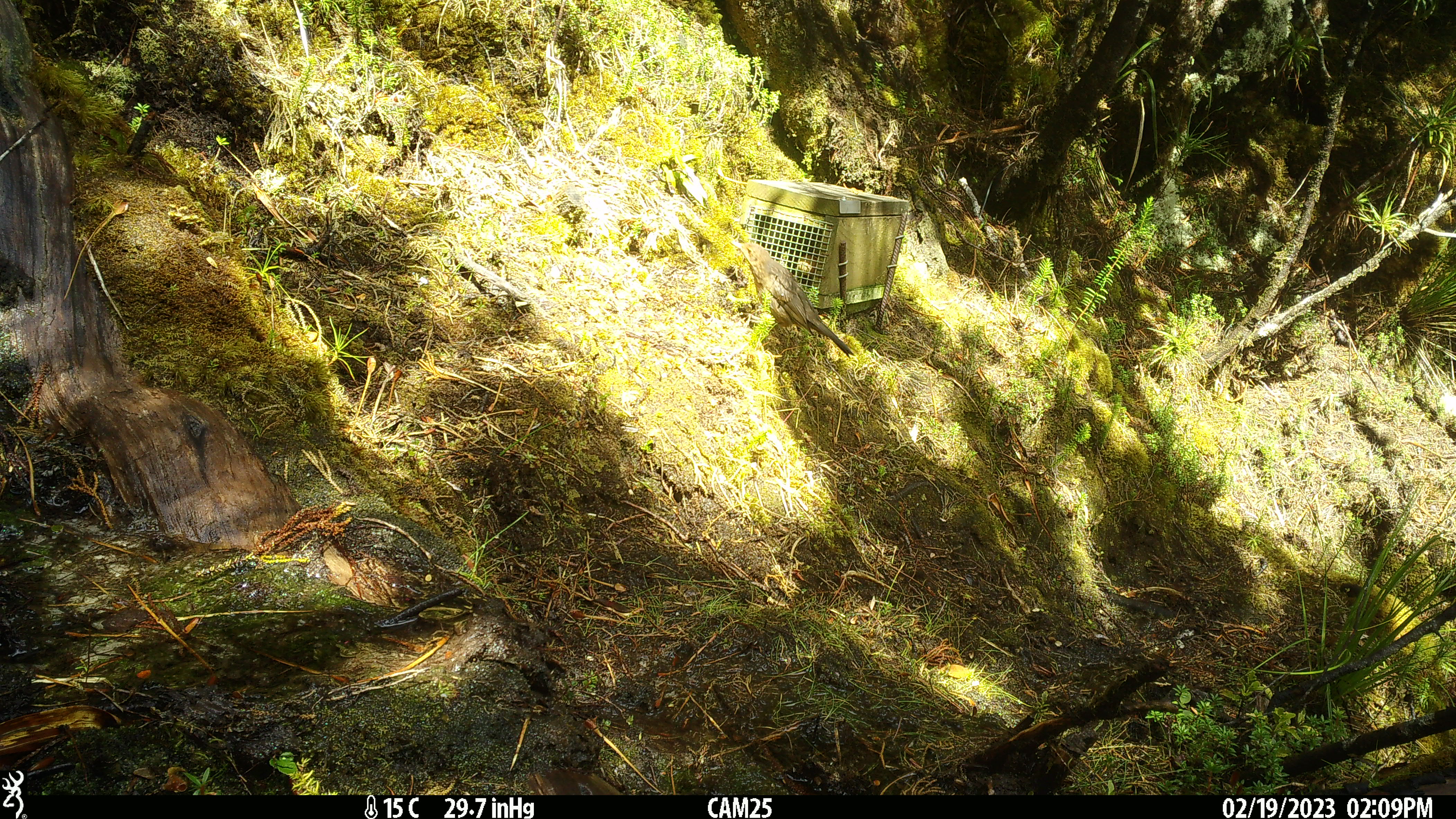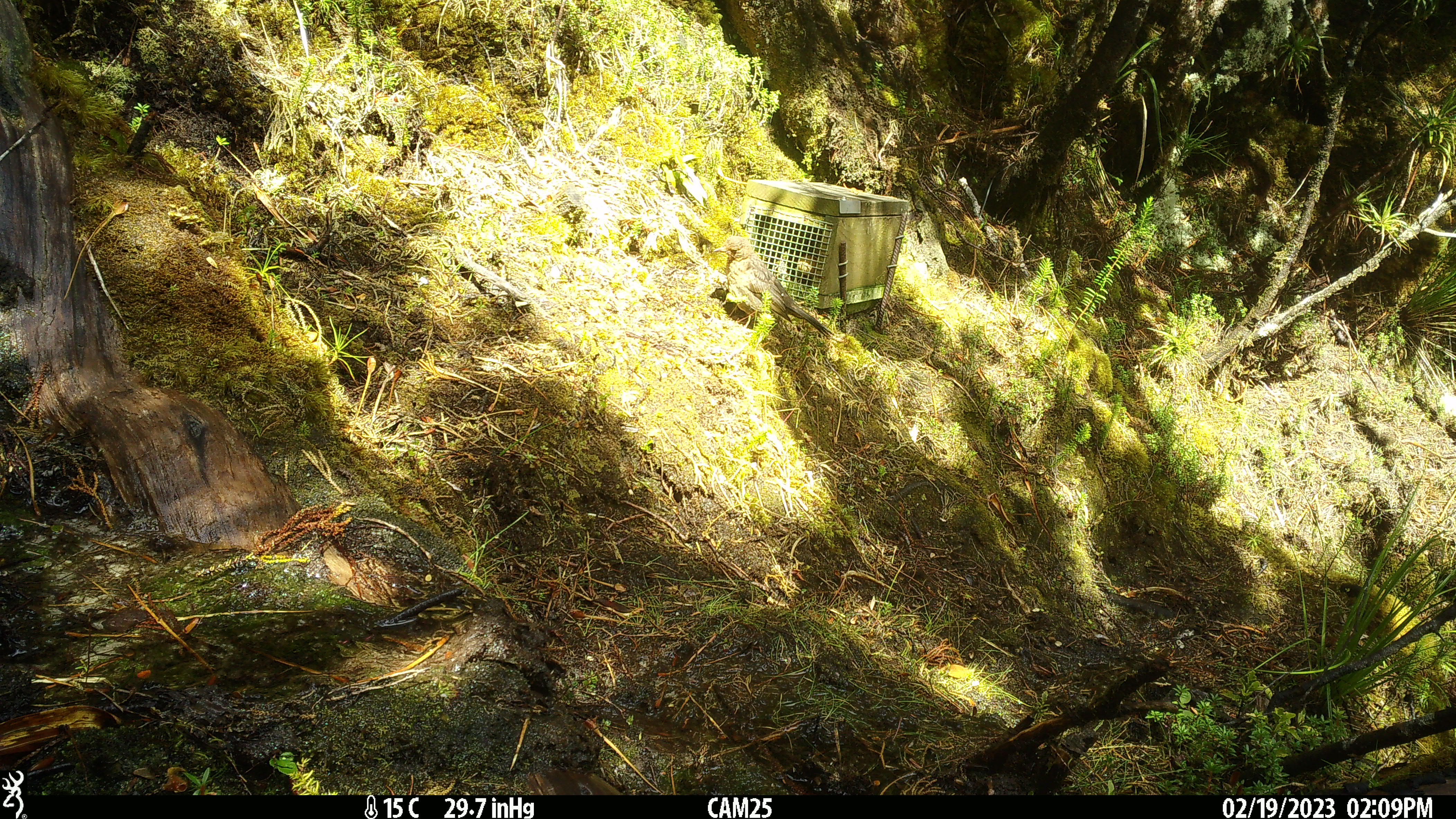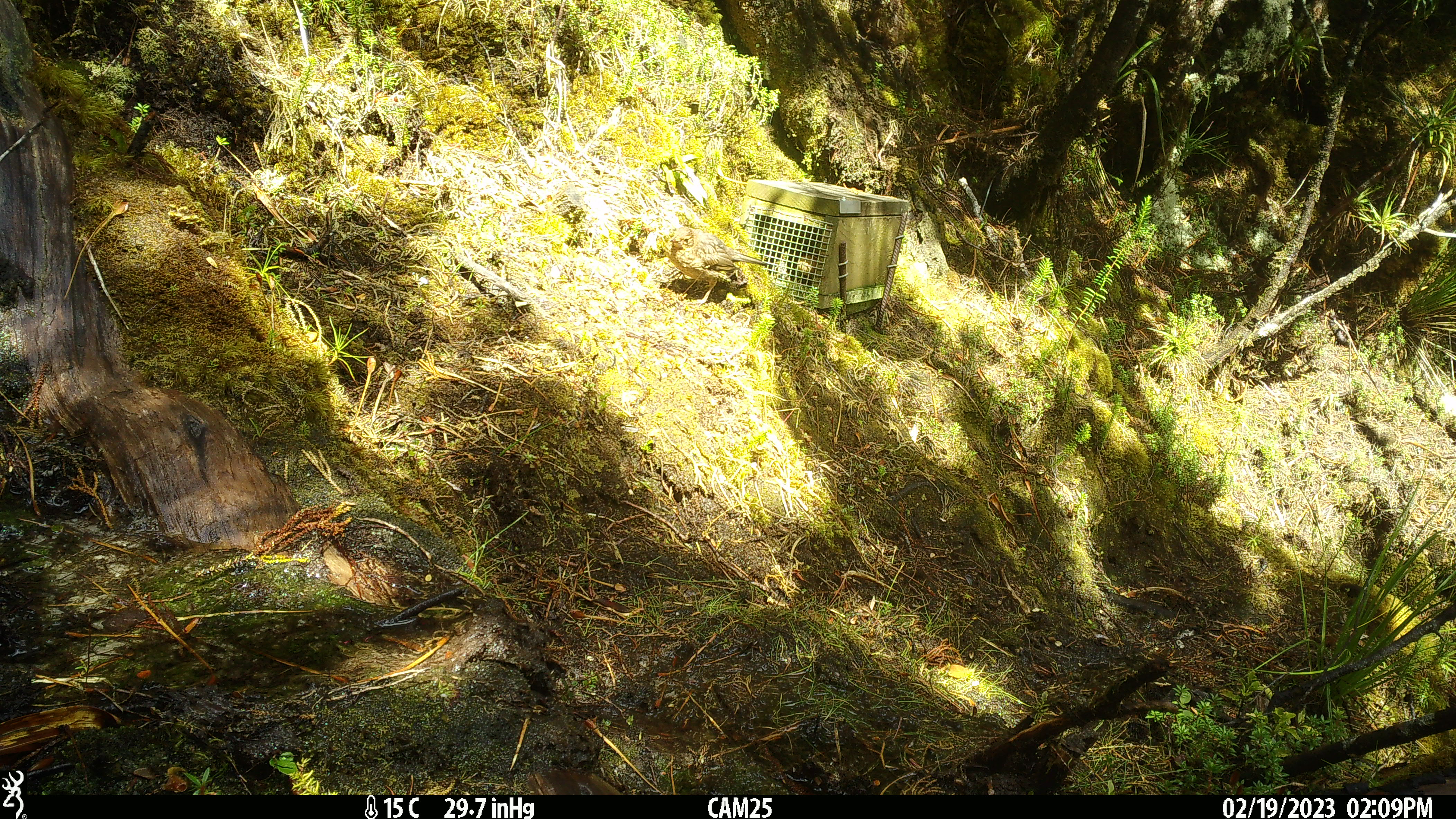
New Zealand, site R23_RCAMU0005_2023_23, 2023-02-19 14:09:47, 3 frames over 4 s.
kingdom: Animalia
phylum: Chordata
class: Aves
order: Passeriformes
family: Turdidae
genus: Turdus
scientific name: Turdus merula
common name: eurasian blackbird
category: blackbird